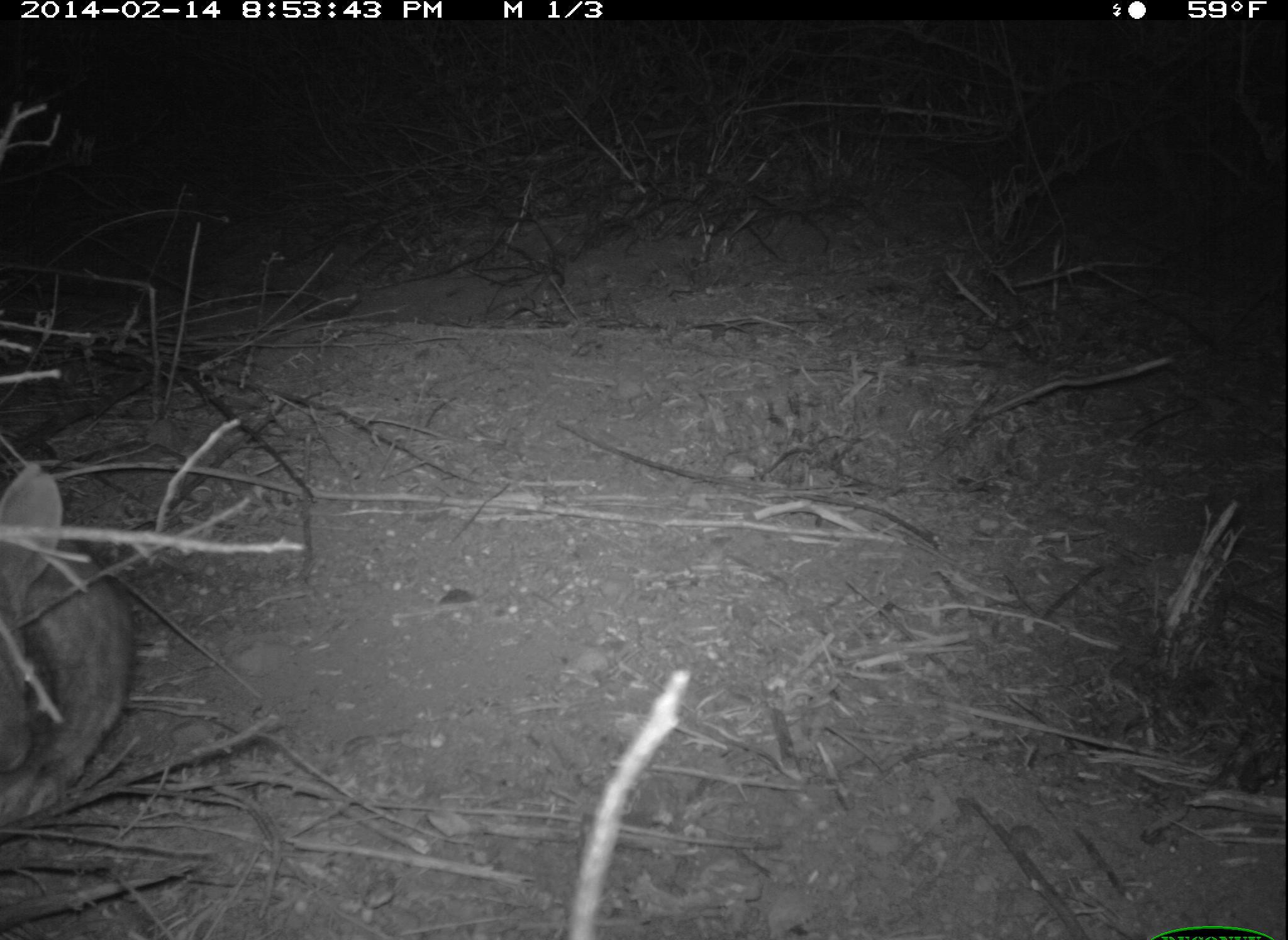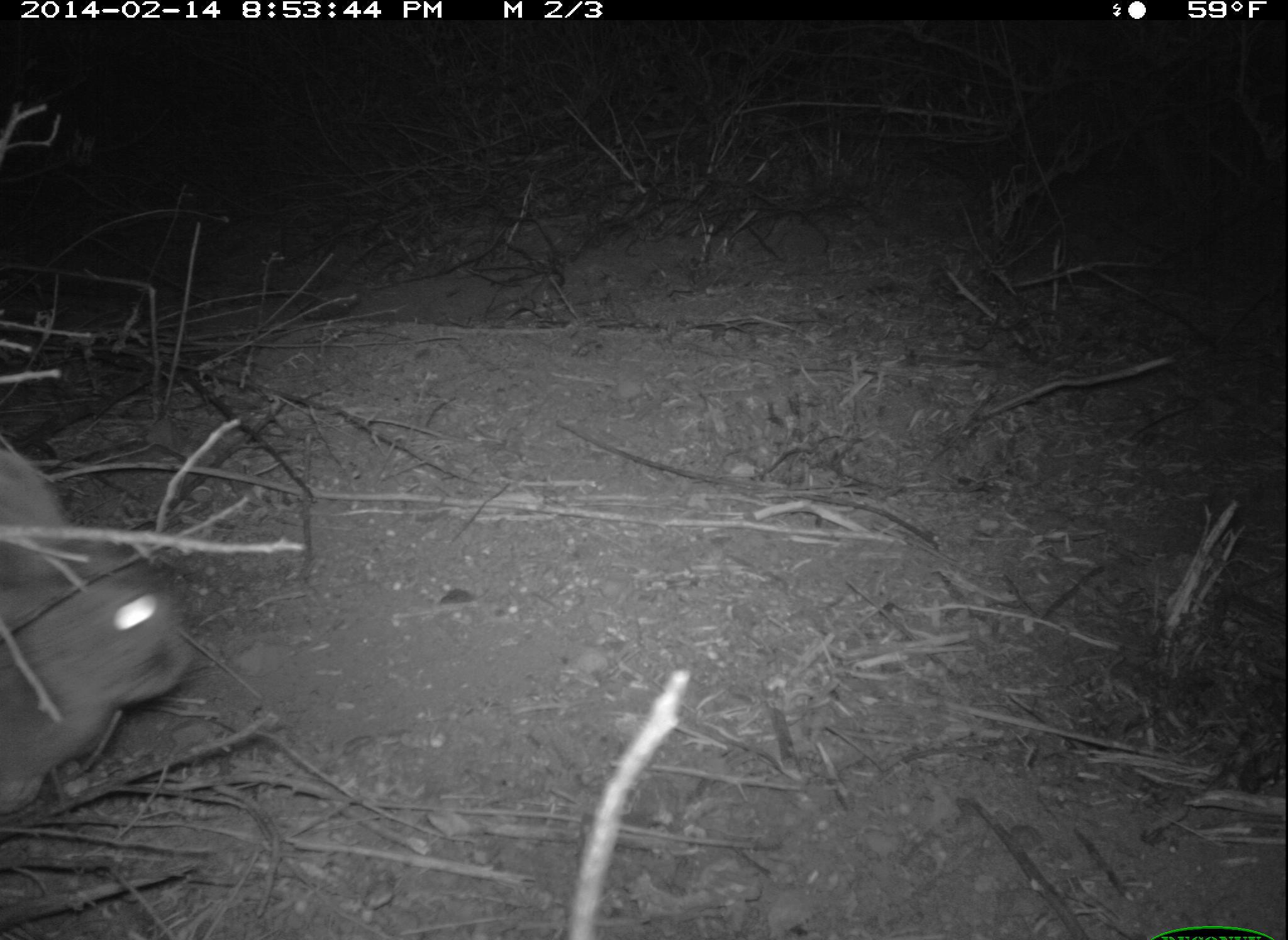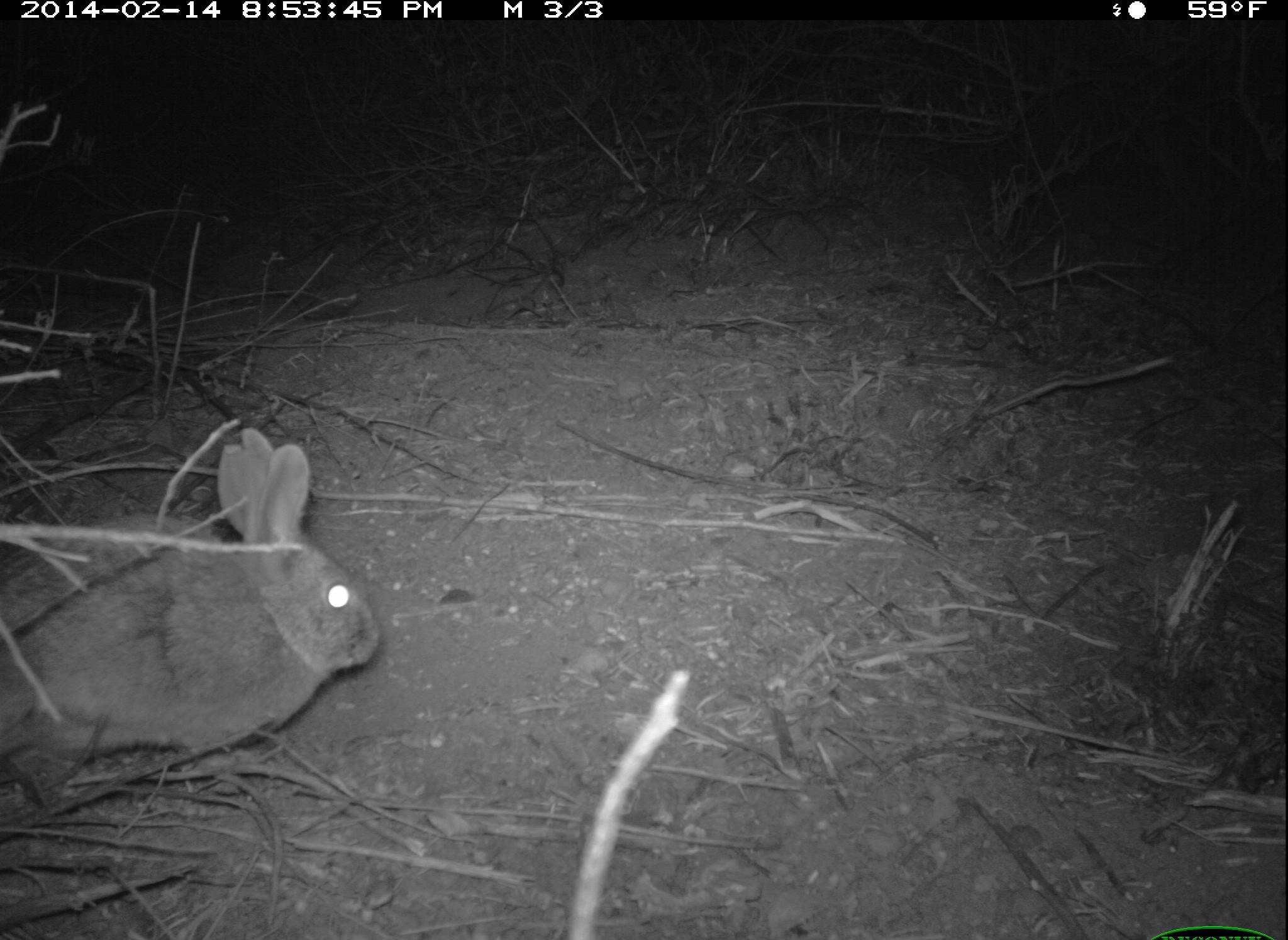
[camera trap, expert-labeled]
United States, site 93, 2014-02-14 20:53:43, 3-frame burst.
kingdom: Animalia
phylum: Chordata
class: Mammalia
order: Lagomorpha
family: Leporidae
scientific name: Leporidae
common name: rabbits and hares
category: rabbit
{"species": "rabbit (rabbits and hares) (Leporidae)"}